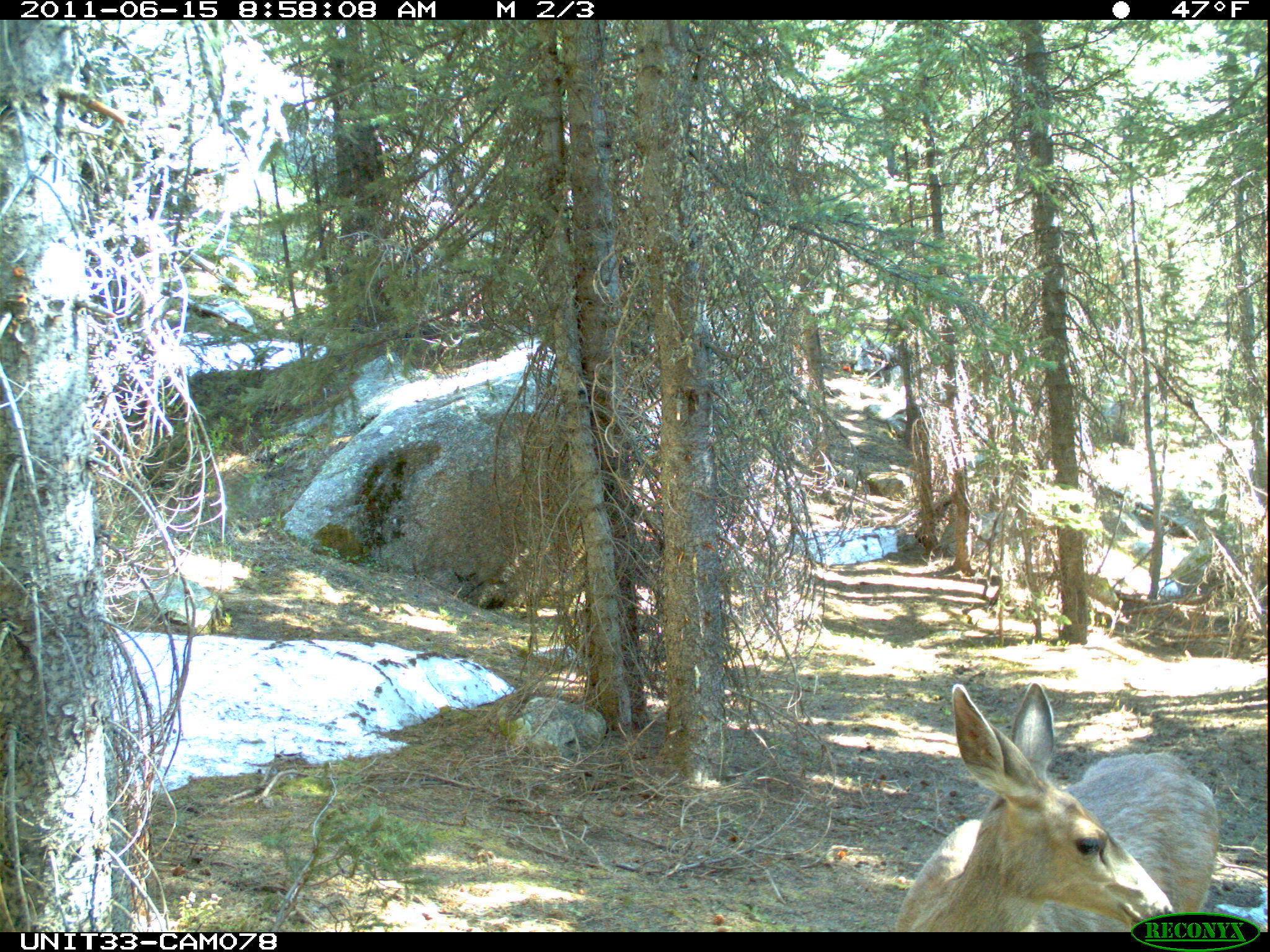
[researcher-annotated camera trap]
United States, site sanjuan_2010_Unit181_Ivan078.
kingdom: Animalia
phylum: Chordata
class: Mammalia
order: Artiodactyla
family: Cervidae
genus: Odocoileus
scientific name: Odocoileus hemionus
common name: mule deer